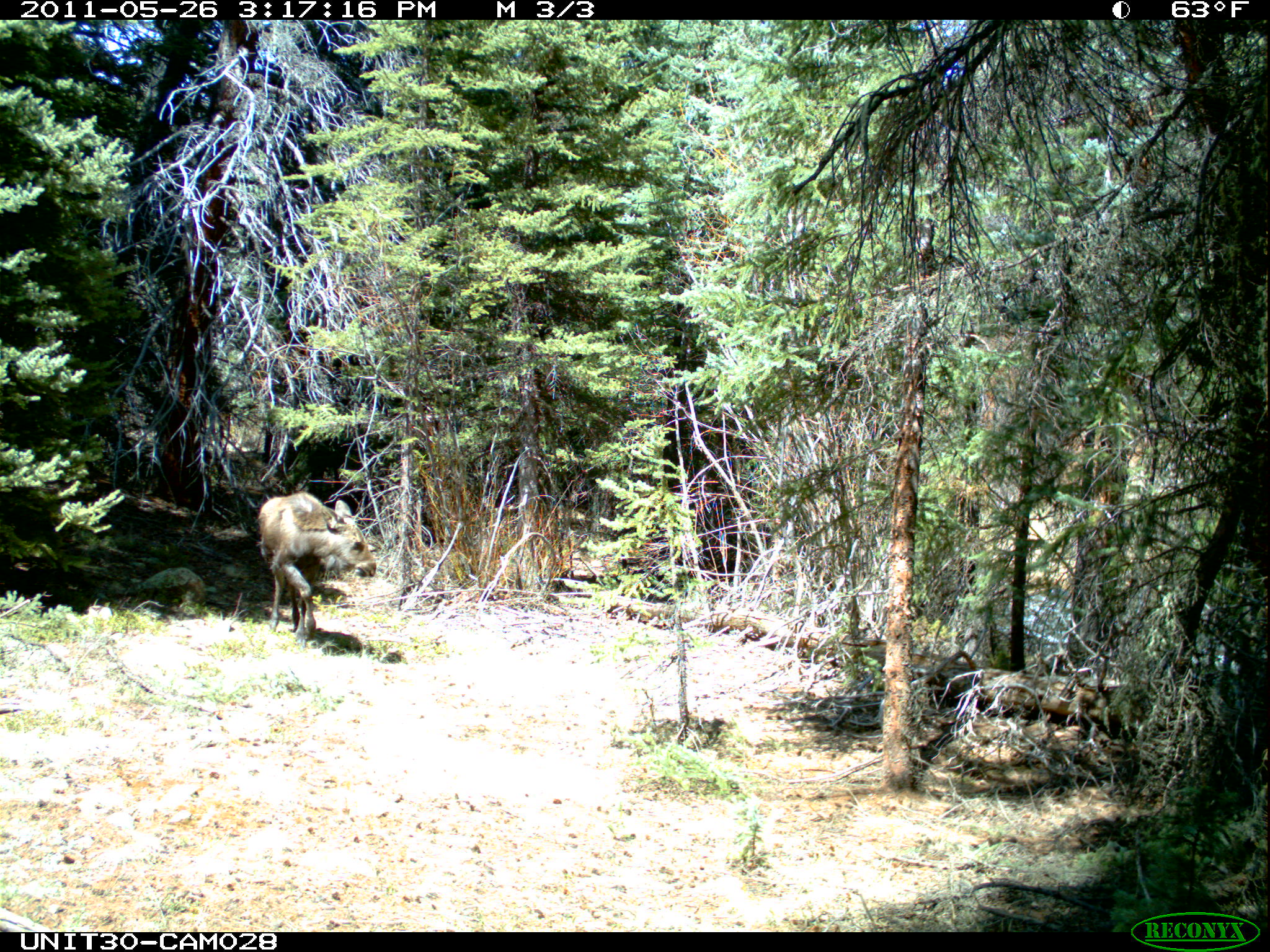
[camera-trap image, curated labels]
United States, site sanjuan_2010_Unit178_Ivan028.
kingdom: Animalia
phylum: Chordata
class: Mammalia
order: Artiodactyla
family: Cervidae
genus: Alces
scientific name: Alces alces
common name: moose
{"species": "Alces alces (moose)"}